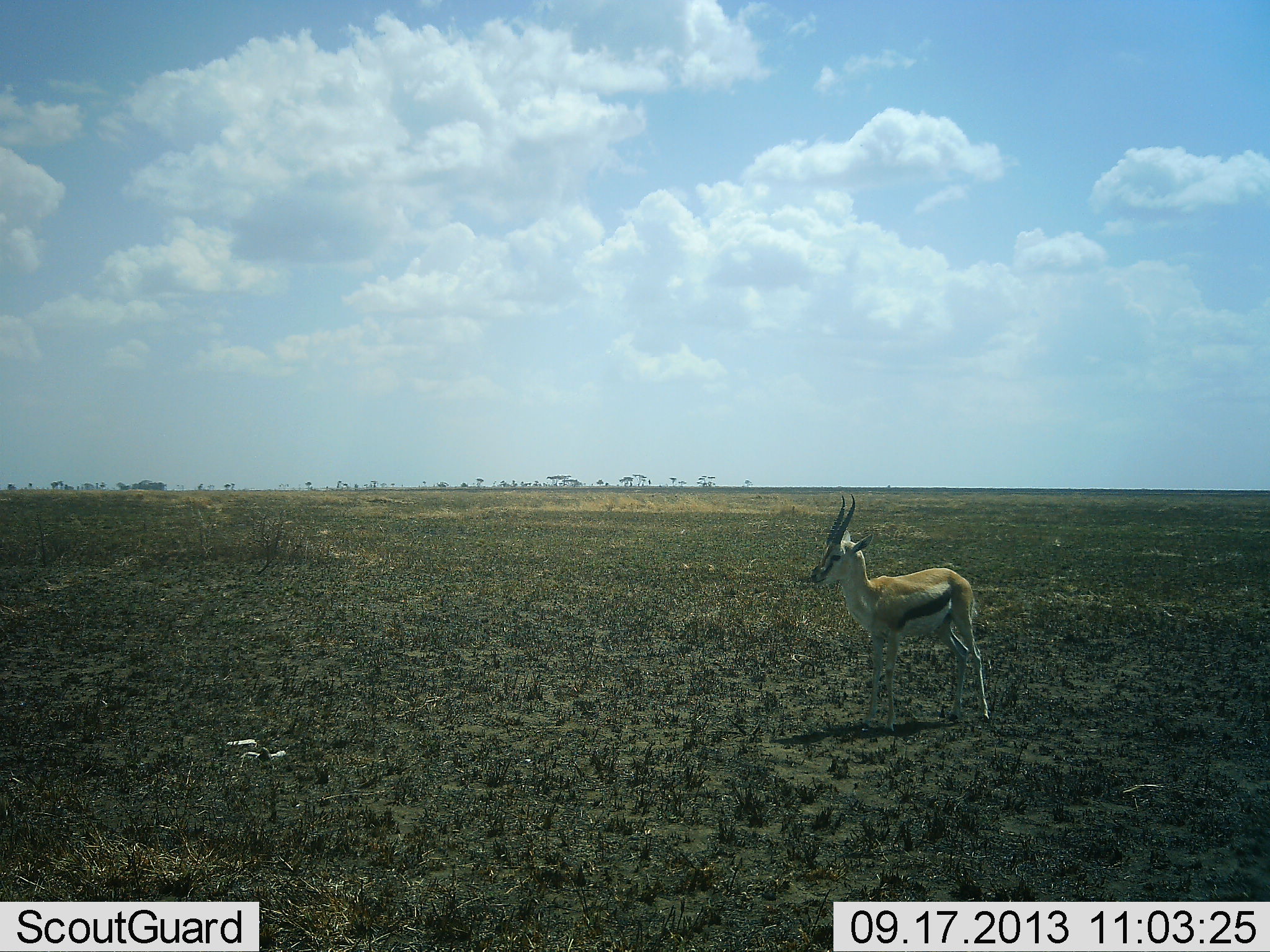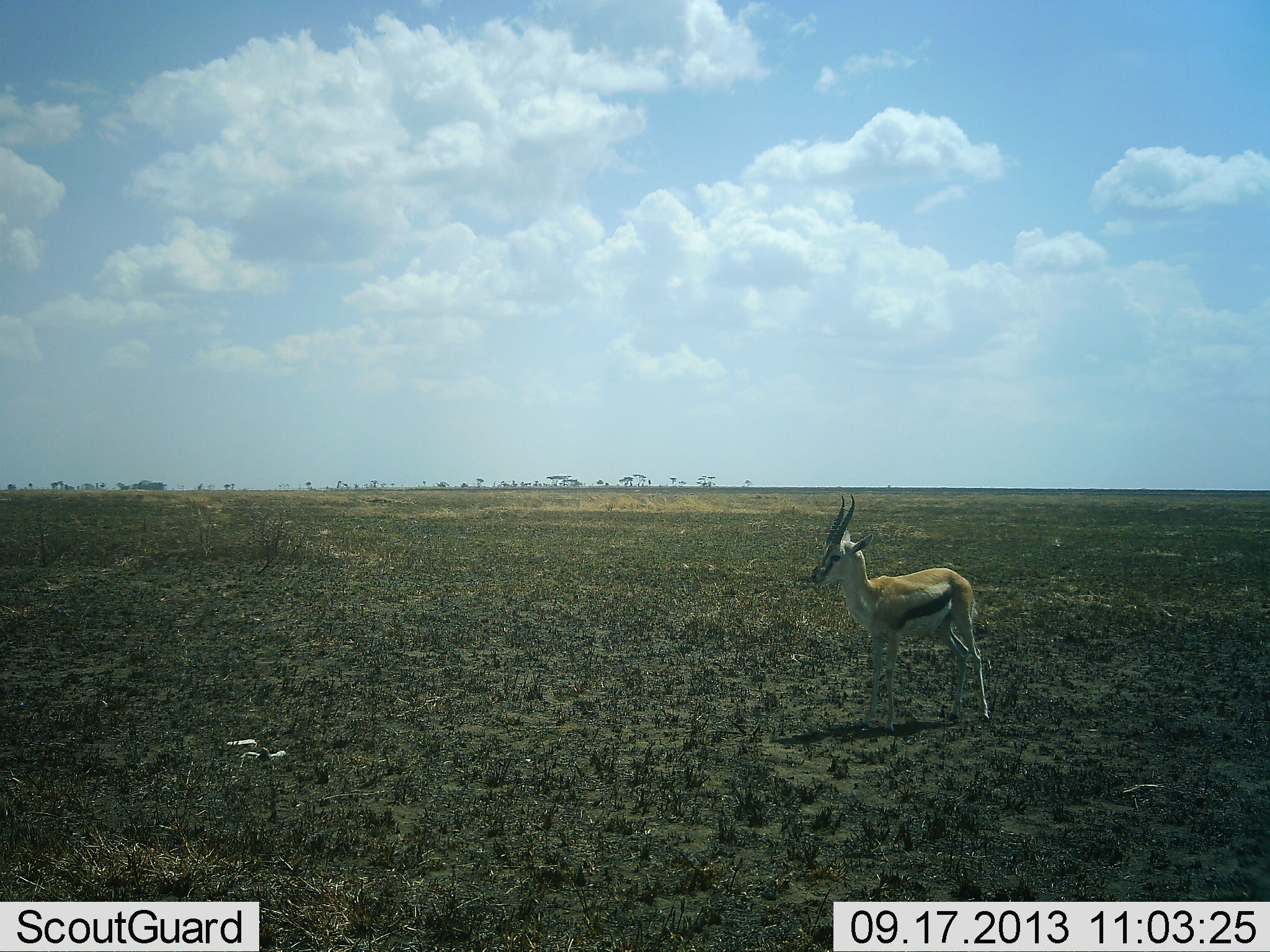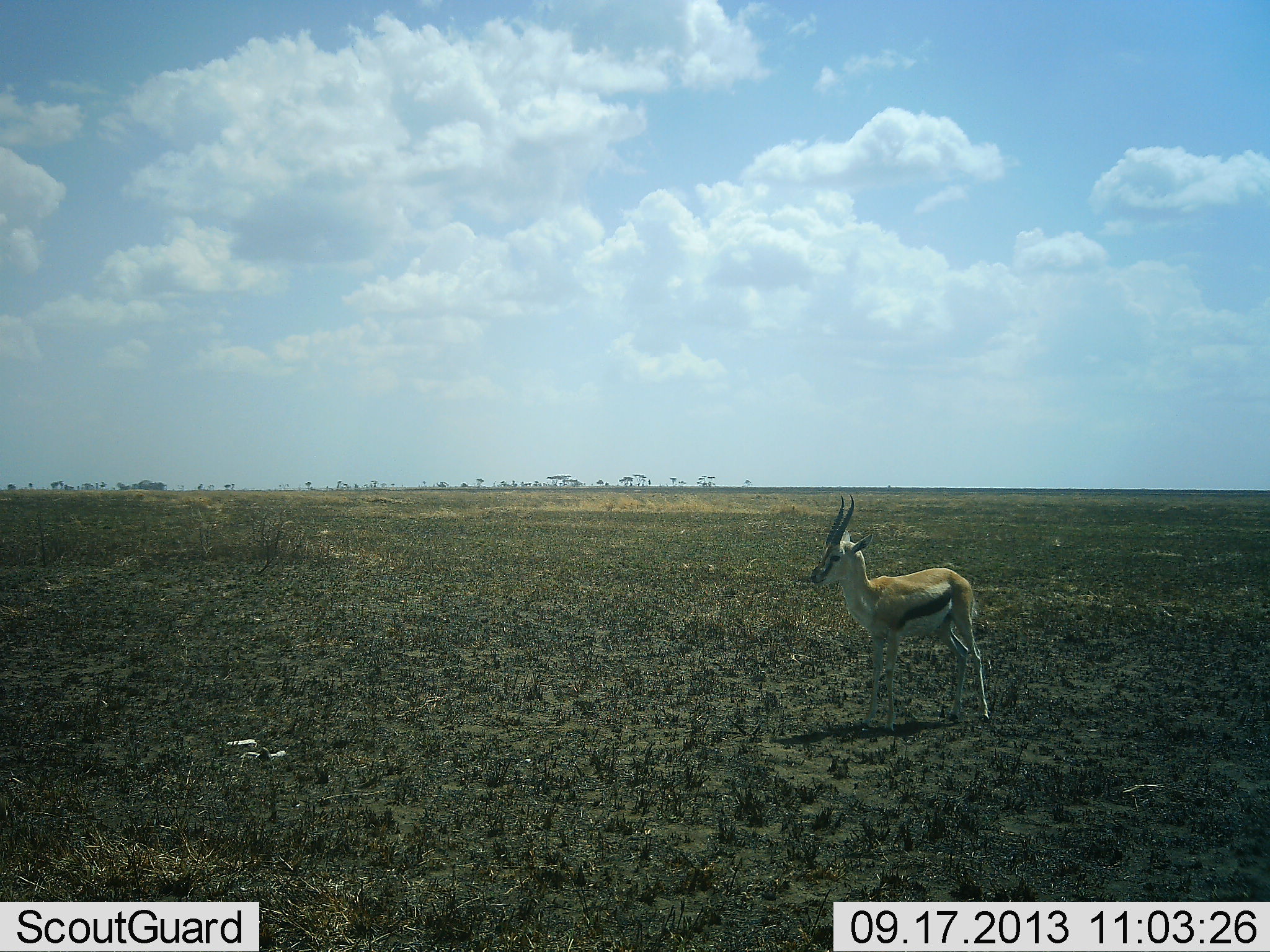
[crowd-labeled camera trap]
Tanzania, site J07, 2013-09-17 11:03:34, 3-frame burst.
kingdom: Animalia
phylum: Chordata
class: Mammalia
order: Artiodactyla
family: Bovidae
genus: Eudorcas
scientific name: Eudorcas thomsonii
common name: thomson's gazelle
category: gazellethomsons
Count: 1.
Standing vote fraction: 93%.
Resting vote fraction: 0%.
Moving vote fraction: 7%.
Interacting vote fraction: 0%.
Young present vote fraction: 0%.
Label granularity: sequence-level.